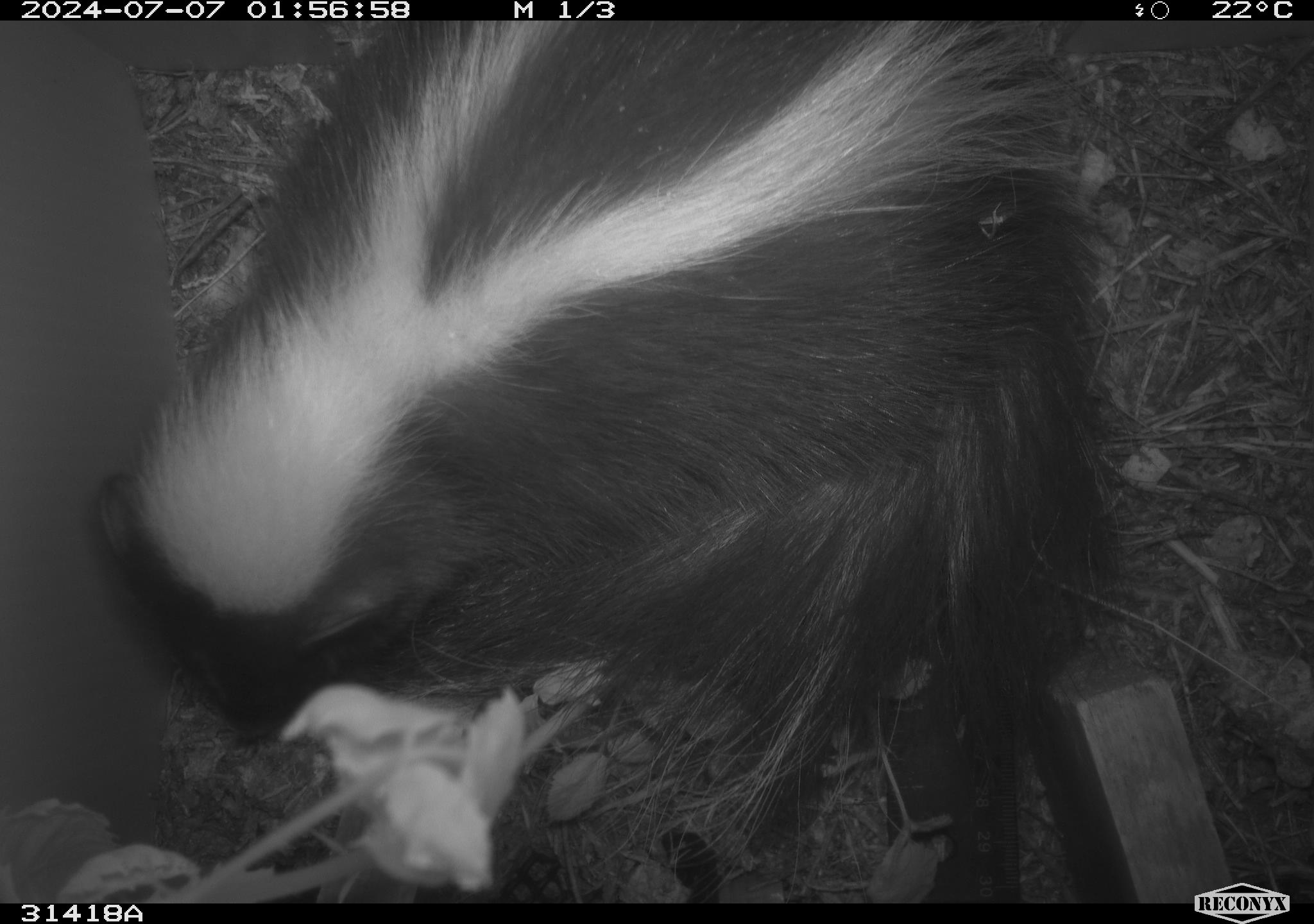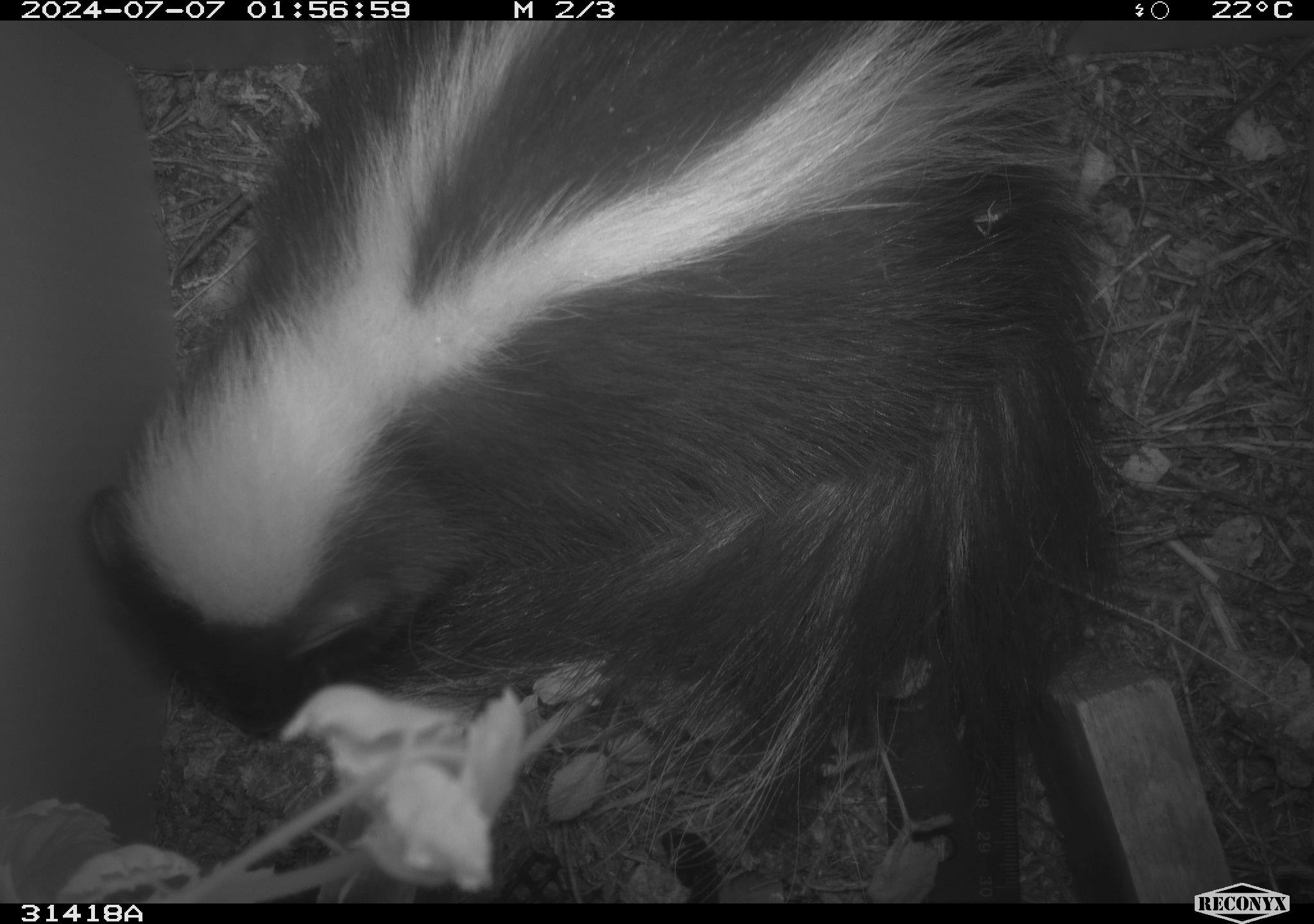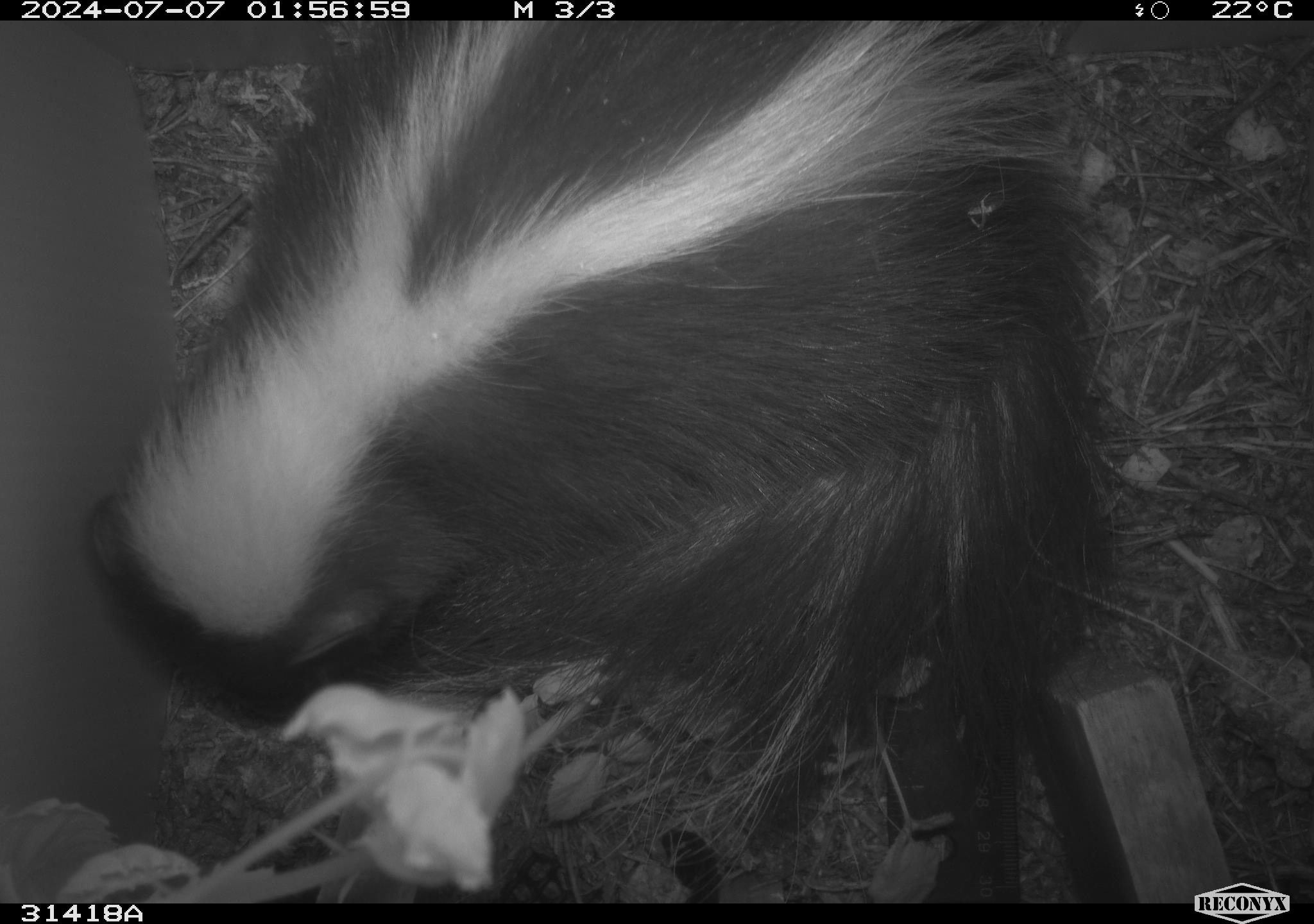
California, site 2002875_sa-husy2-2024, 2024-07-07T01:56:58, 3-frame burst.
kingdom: Animalia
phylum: Chordata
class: Mammalia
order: Carnivora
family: Mephitidae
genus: Mephitis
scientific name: Mephitis mephitis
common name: striped skunk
Striped skunk (Mephitis mephitis).